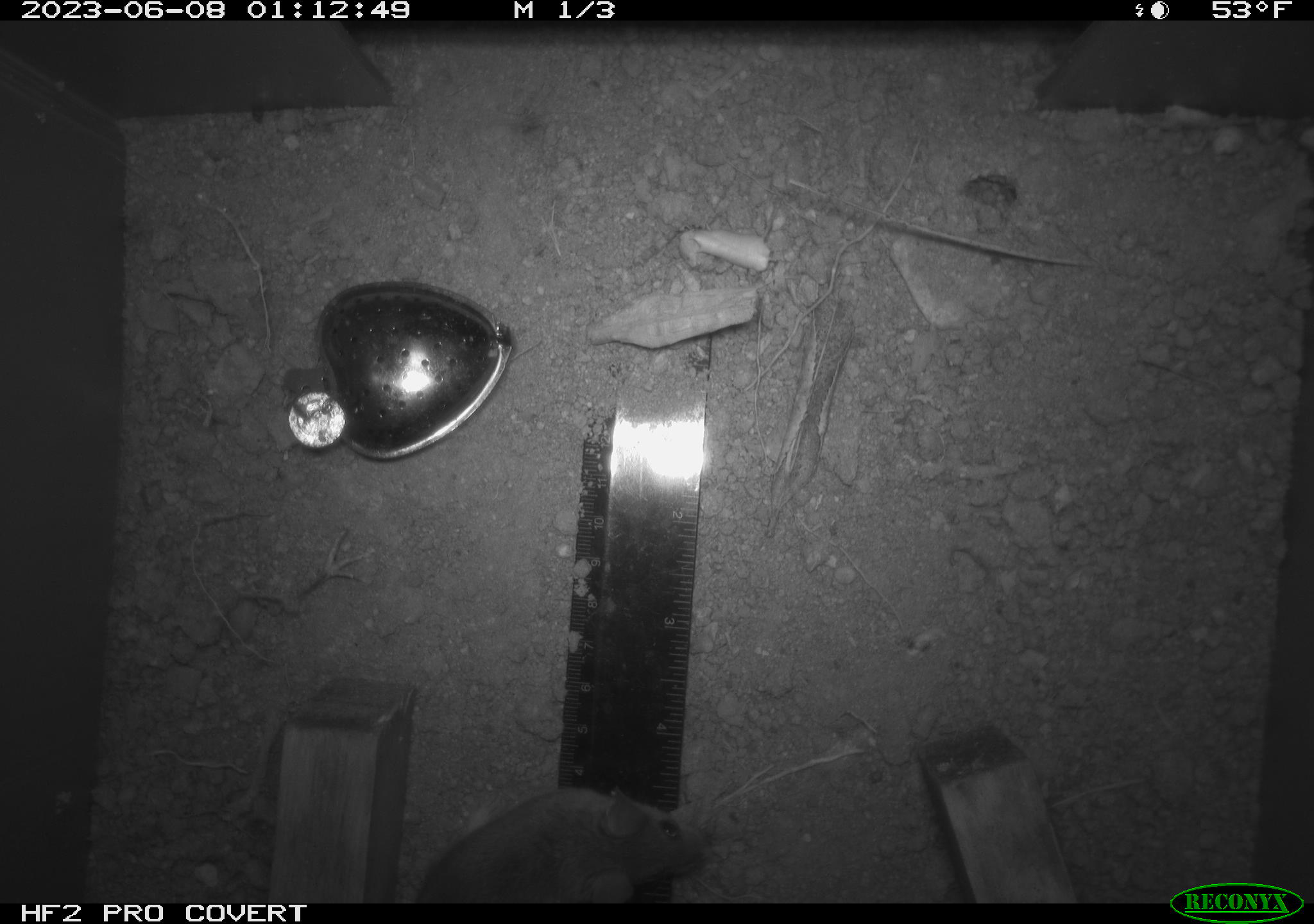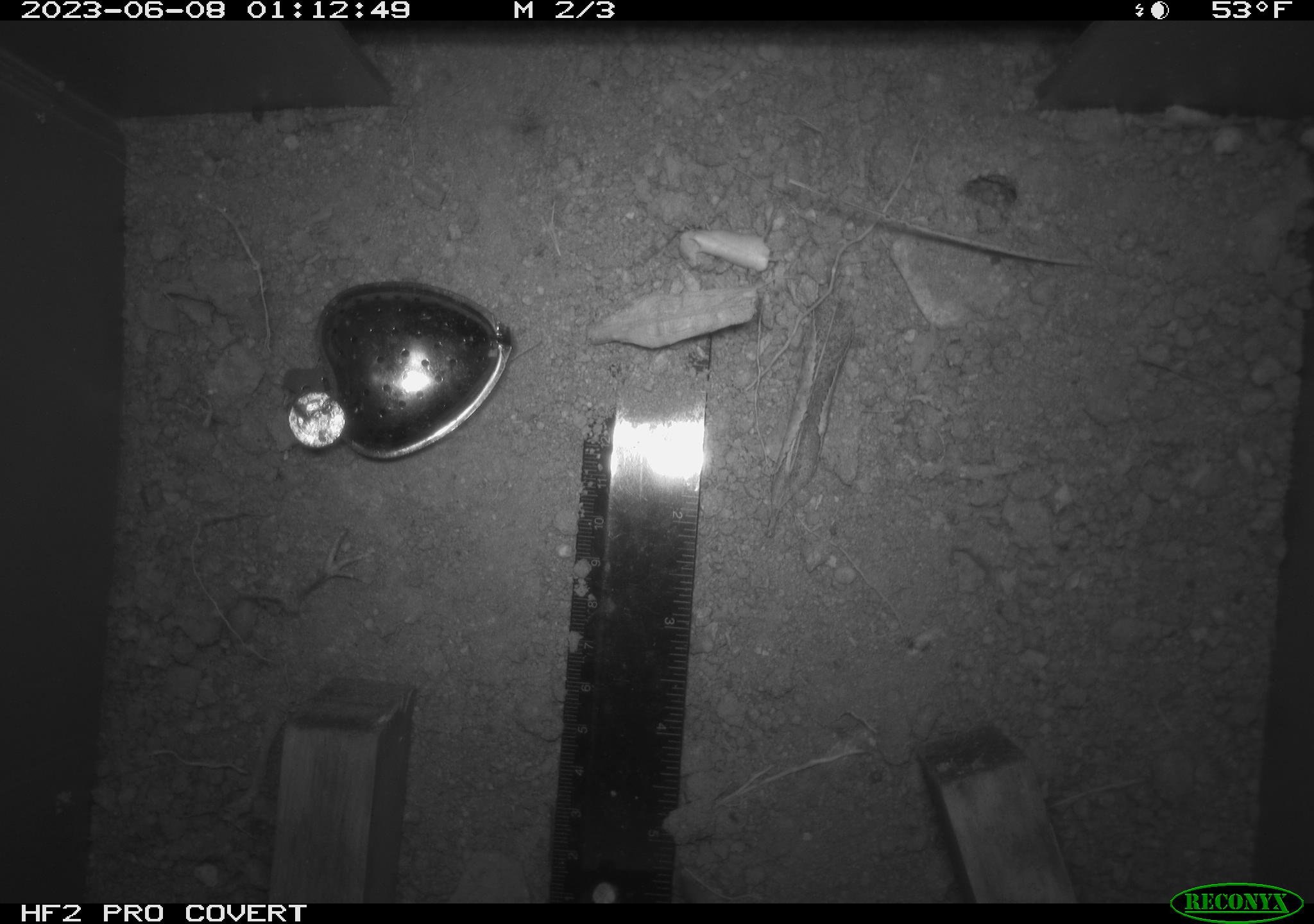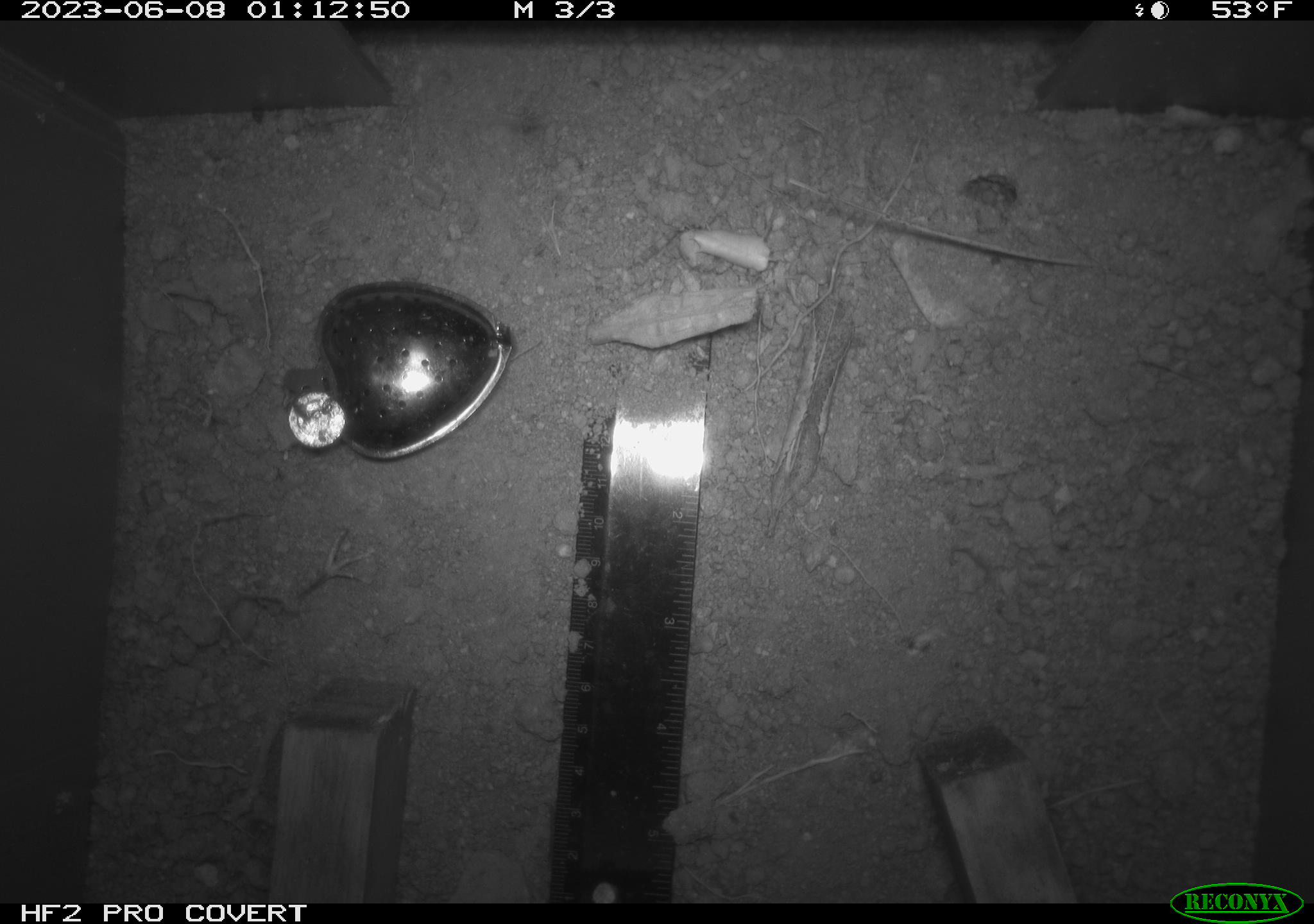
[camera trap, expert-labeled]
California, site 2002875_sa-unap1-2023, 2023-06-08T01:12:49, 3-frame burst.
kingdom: Animalia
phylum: Chordata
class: Mammalia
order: Rodentia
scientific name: Rodentia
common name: mouse species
Mouse species (Rodentia).